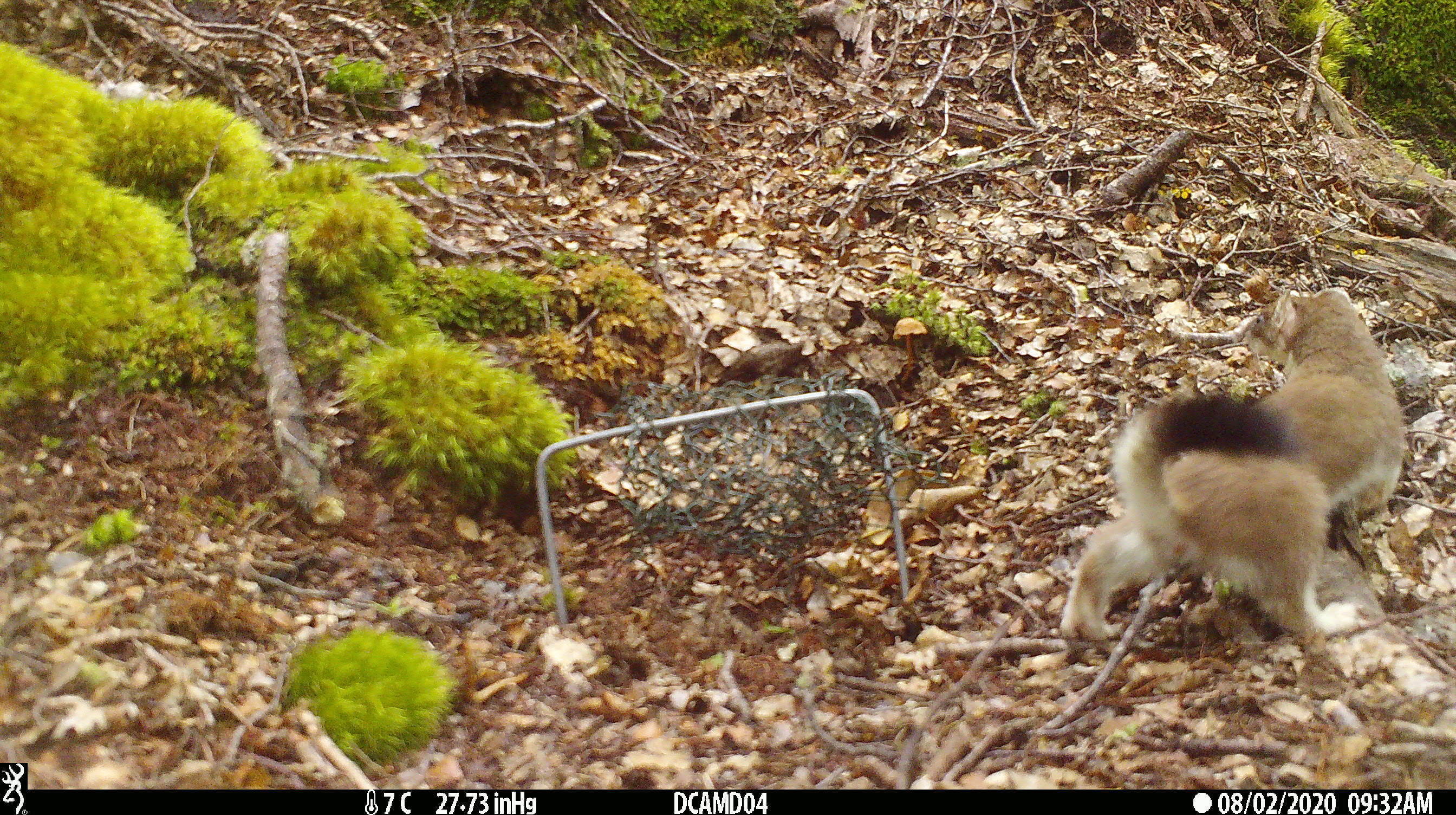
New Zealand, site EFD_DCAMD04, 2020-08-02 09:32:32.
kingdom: Animalia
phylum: Chordata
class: Mammalia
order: Carnivora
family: Mustelidae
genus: Mustela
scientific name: Mustela erminea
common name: stoat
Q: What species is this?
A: Stoat (Mustela erminea).